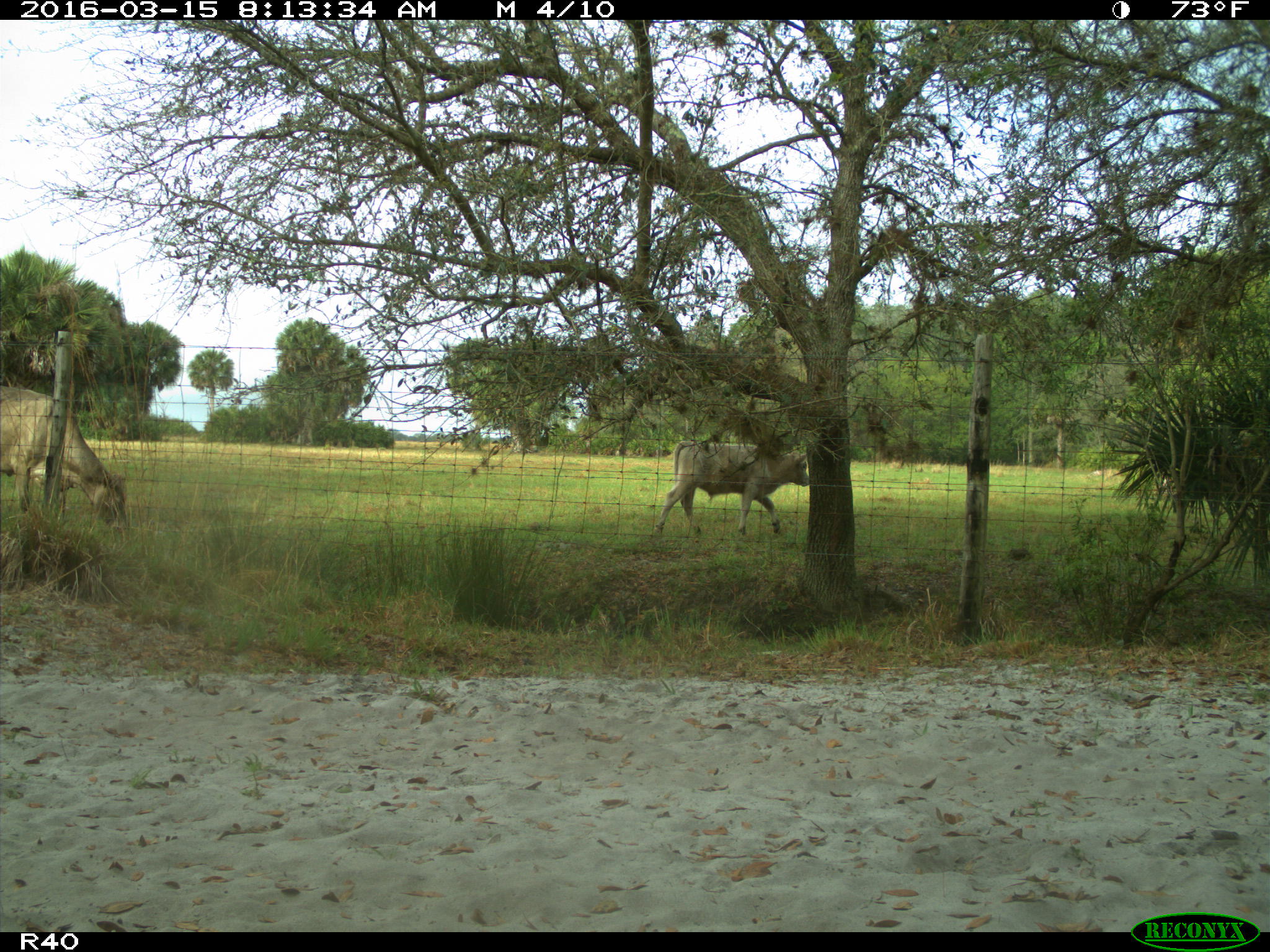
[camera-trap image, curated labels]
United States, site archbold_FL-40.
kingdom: Animalia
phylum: Chordata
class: Mammalia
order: Artiodactyla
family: Bovidae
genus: Bos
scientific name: Bos taurus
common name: domestic cow